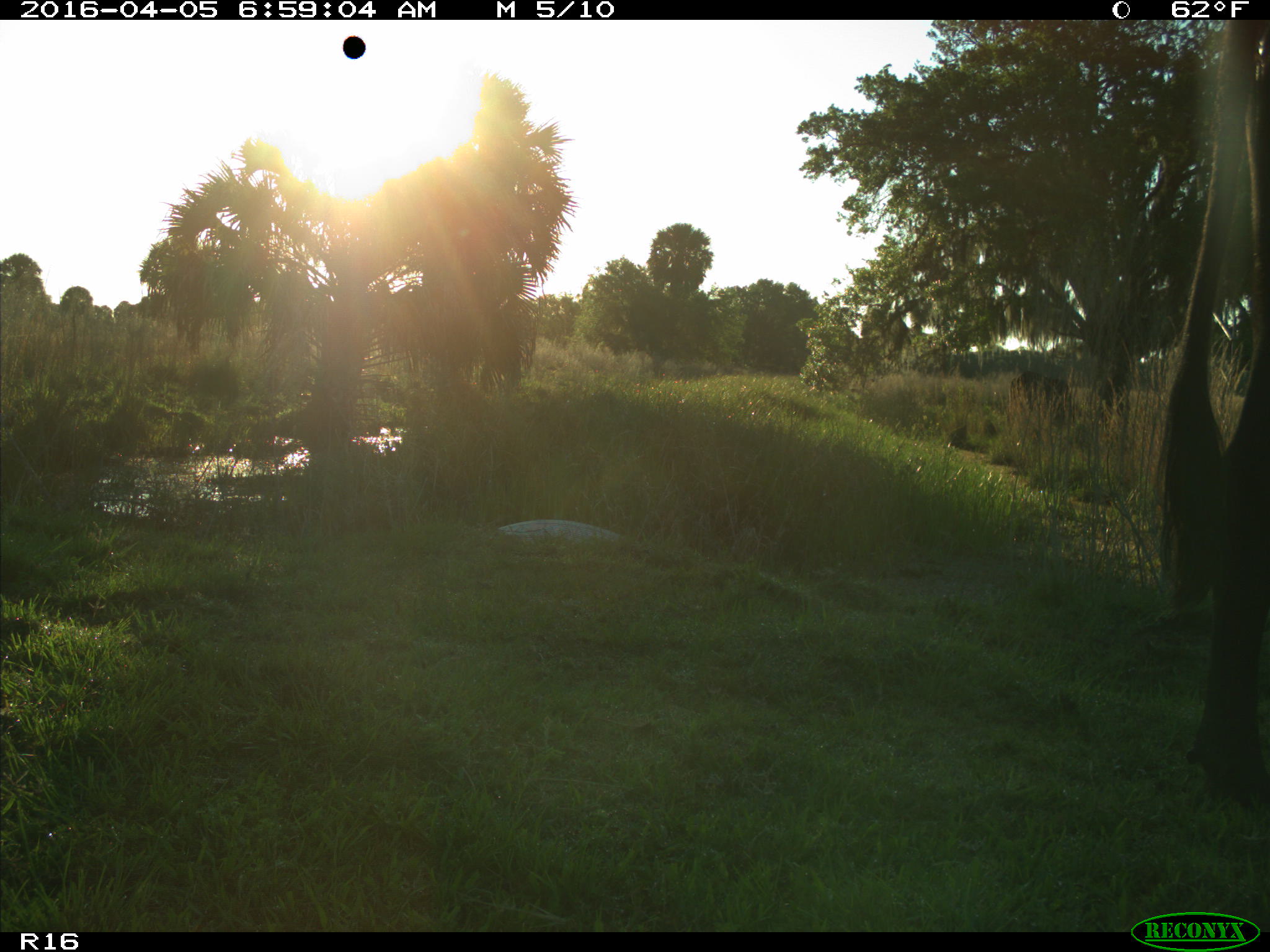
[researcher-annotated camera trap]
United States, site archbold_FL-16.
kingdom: Animalia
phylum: Chordata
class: Mammalia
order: Artiodactyla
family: Bovidae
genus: Bos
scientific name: Bos taurus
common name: domestic cow